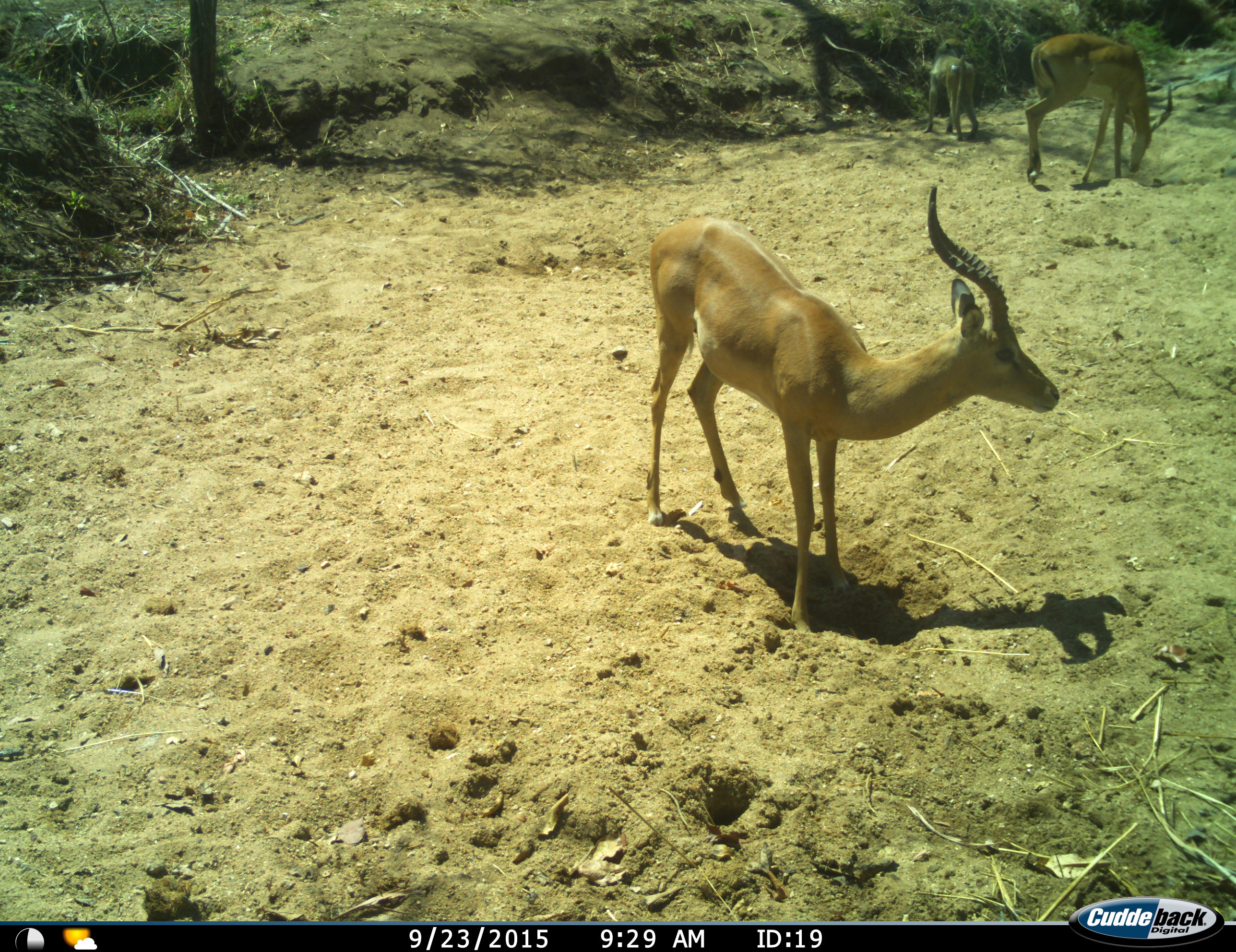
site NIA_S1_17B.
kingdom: Animalia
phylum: Chordata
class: Mammalia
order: Primates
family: Cercopithecidae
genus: Papio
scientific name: Papio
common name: baboon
Baboon (Papio), count 1. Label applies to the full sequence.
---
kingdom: Animalia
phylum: Chordata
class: Mammalia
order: Artiodactyla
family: Bovidae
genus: Aepyceros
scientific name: Aepyceros melampus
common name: impala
Impala (Aepyceros melampus), count 2. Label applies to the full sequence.